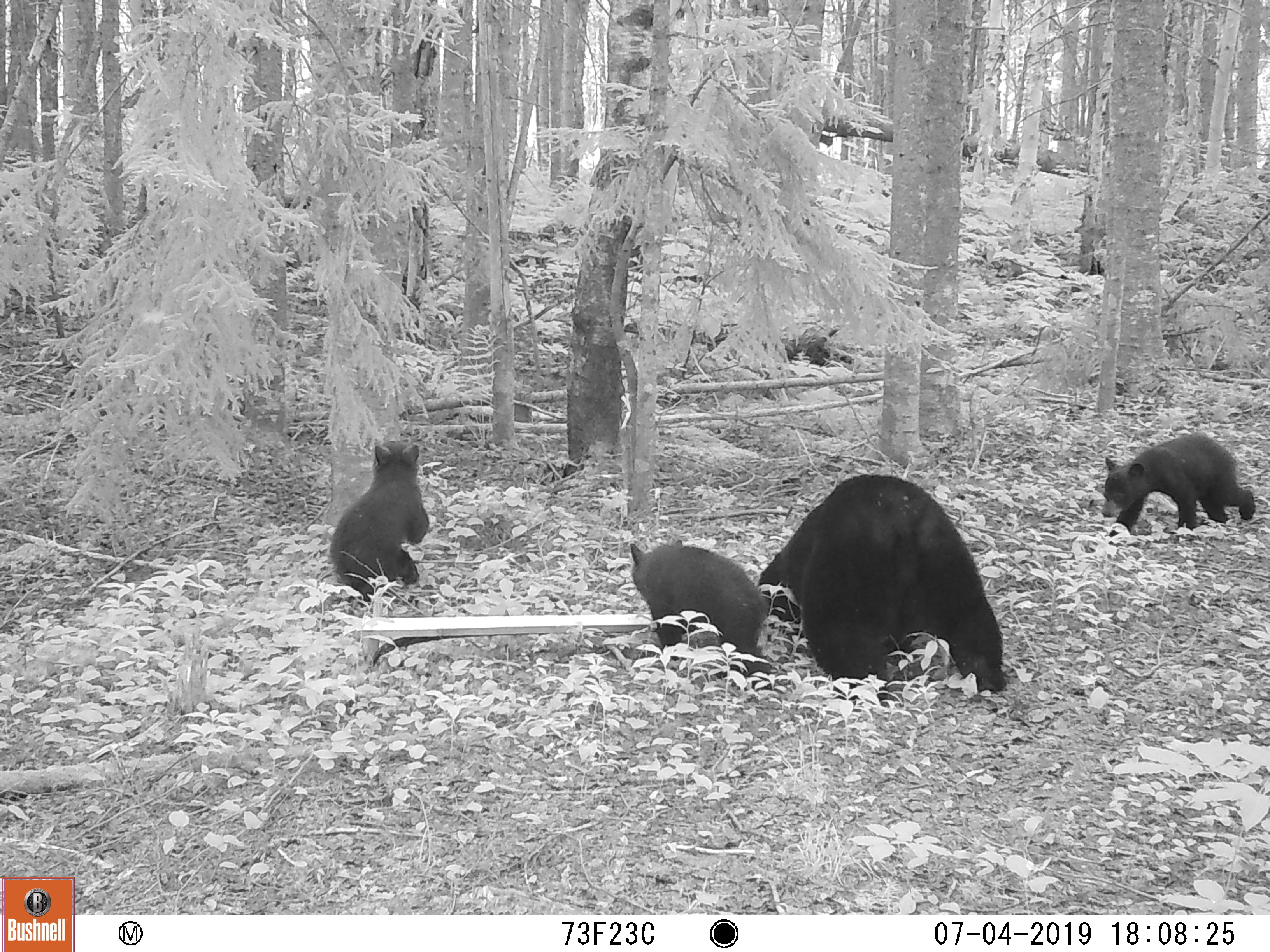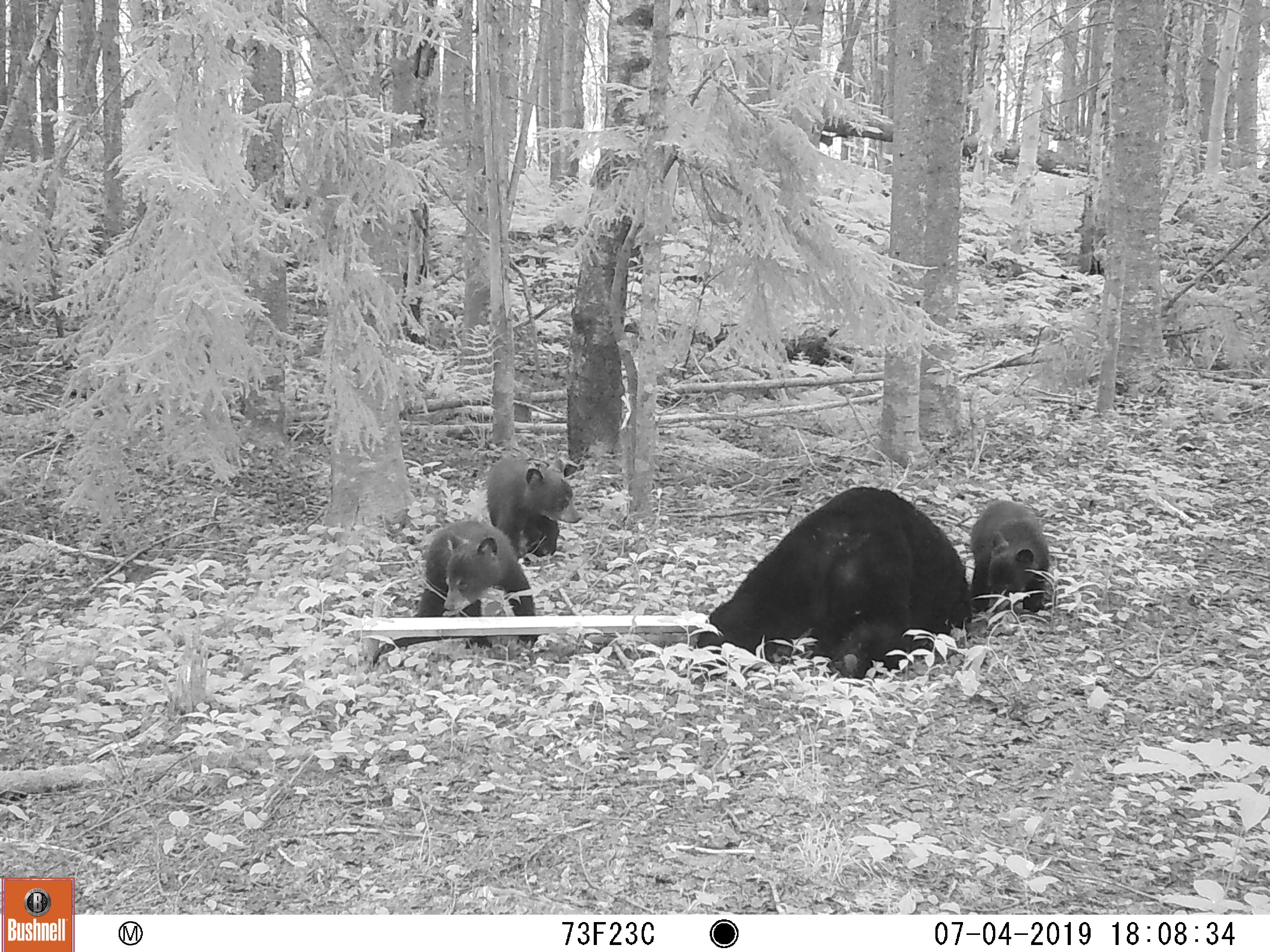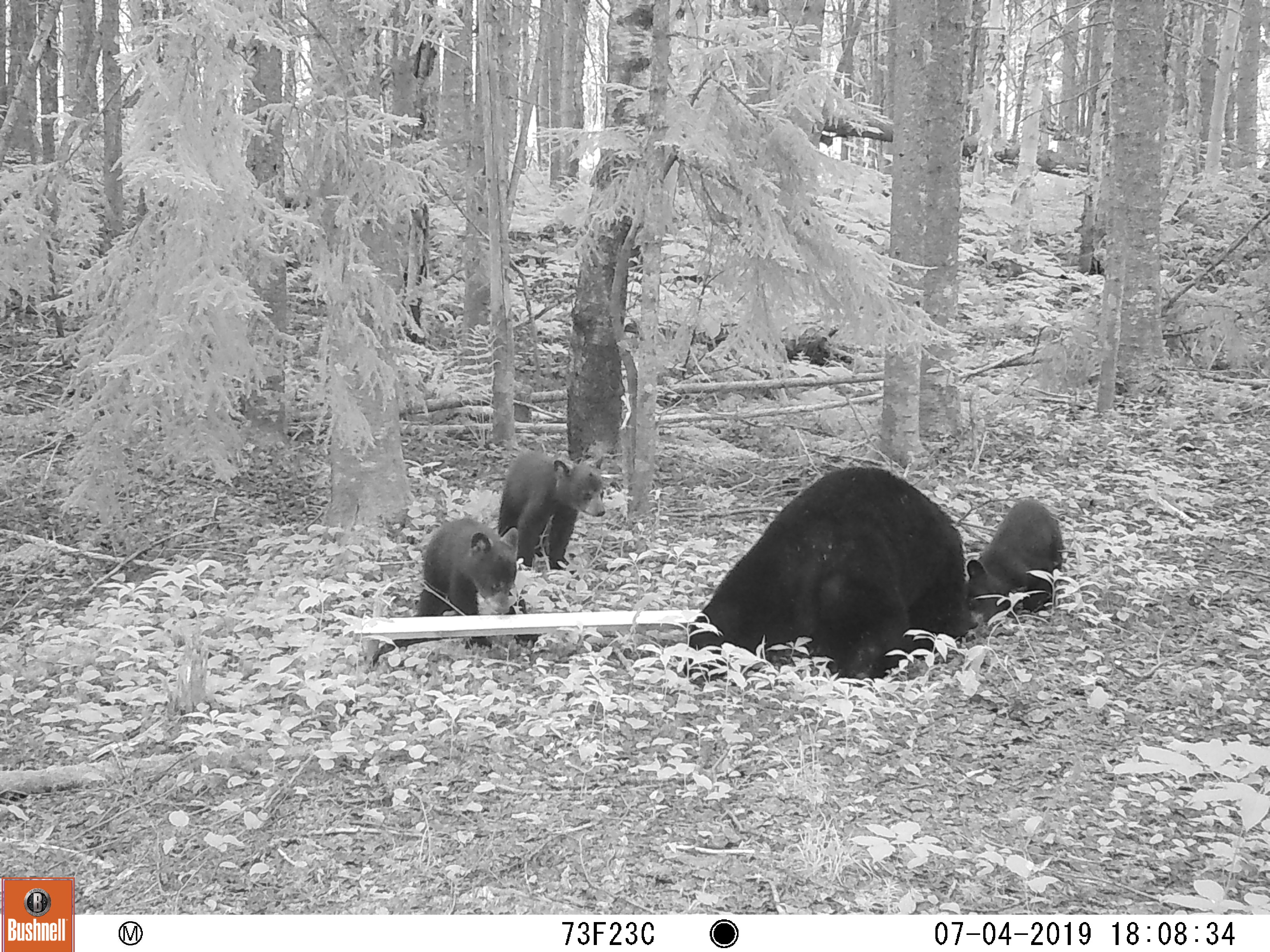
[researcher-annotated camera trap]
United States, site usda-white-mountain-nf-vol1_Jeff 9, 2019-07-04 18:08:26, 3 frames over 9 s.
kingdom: Animalia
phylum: Chordata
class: Mammalia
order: Carnivora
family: Ursidae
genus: Ursus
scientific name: Ursus americanus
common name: black bear